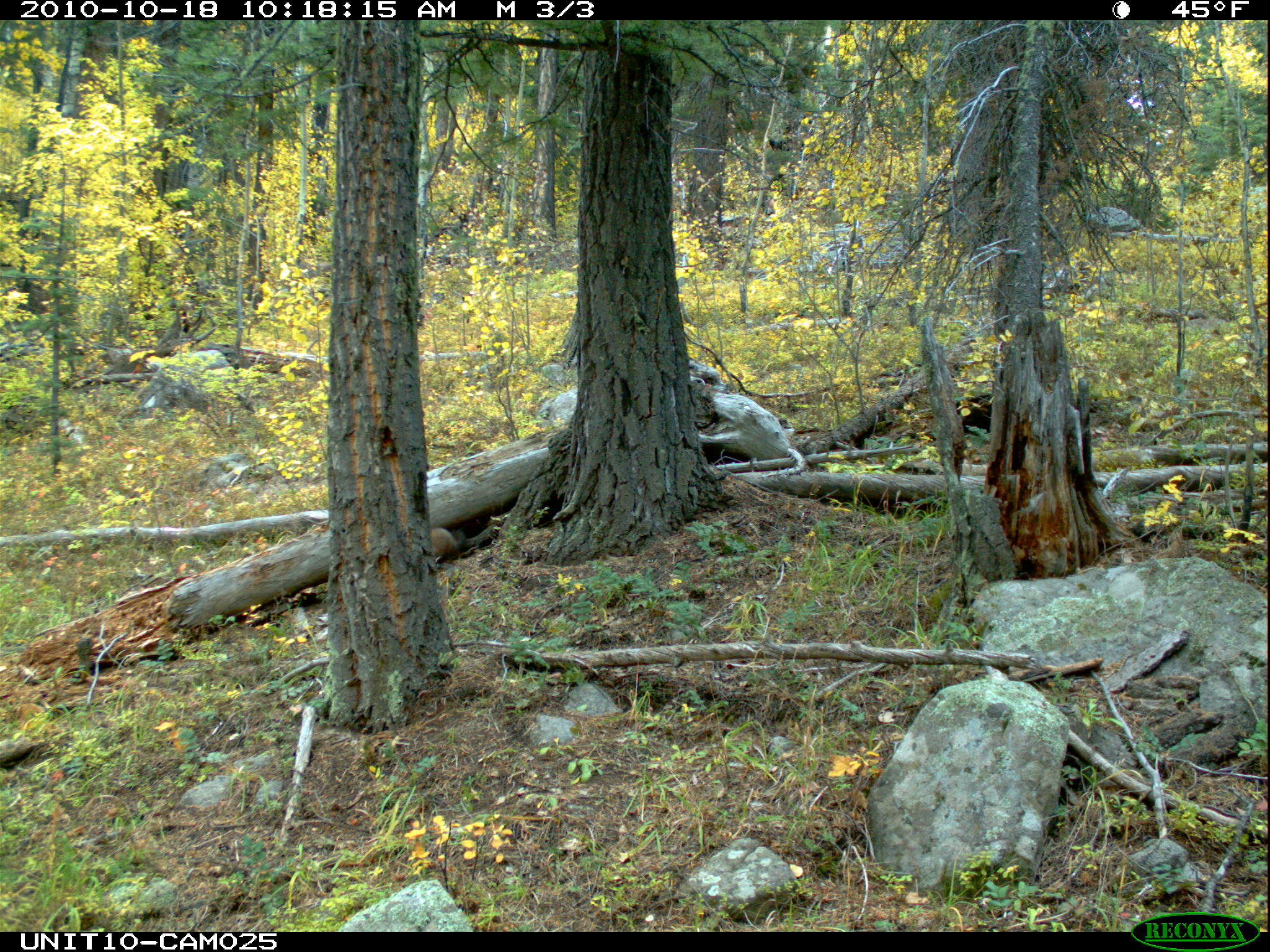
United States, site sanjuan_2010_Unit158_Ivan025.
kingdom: Animalia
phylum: Chordata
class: Mammalia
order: Carnivora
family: Mustelidae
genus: Martes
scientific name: Martes americana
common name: american marten